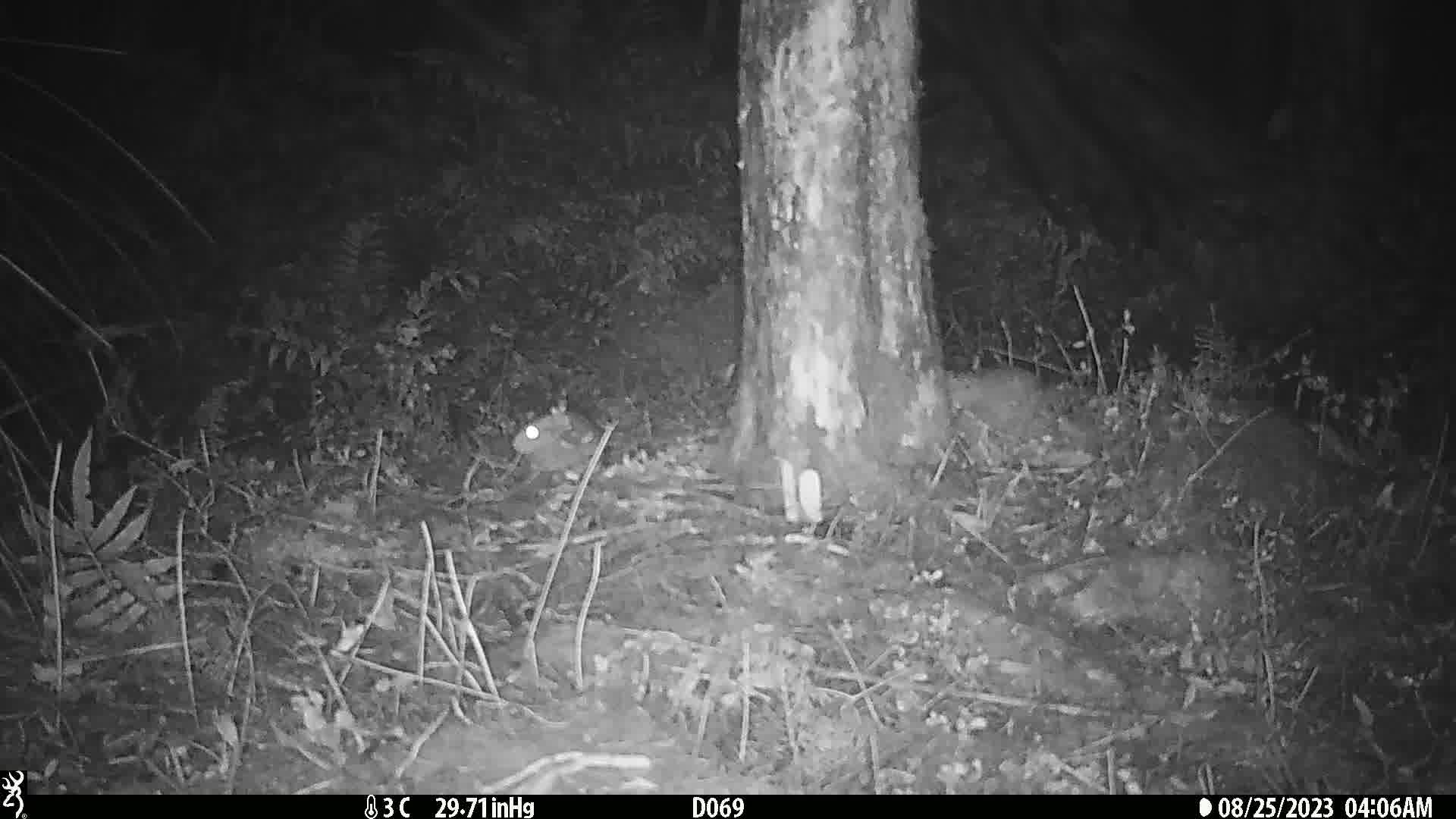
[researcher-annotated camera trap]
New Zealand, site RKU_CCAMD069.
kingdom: Animalia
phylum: Chordata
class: Mammalia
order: Rodentia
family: Muridae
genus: Rattus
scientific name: Rattus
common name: rat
Rat (Rattus).